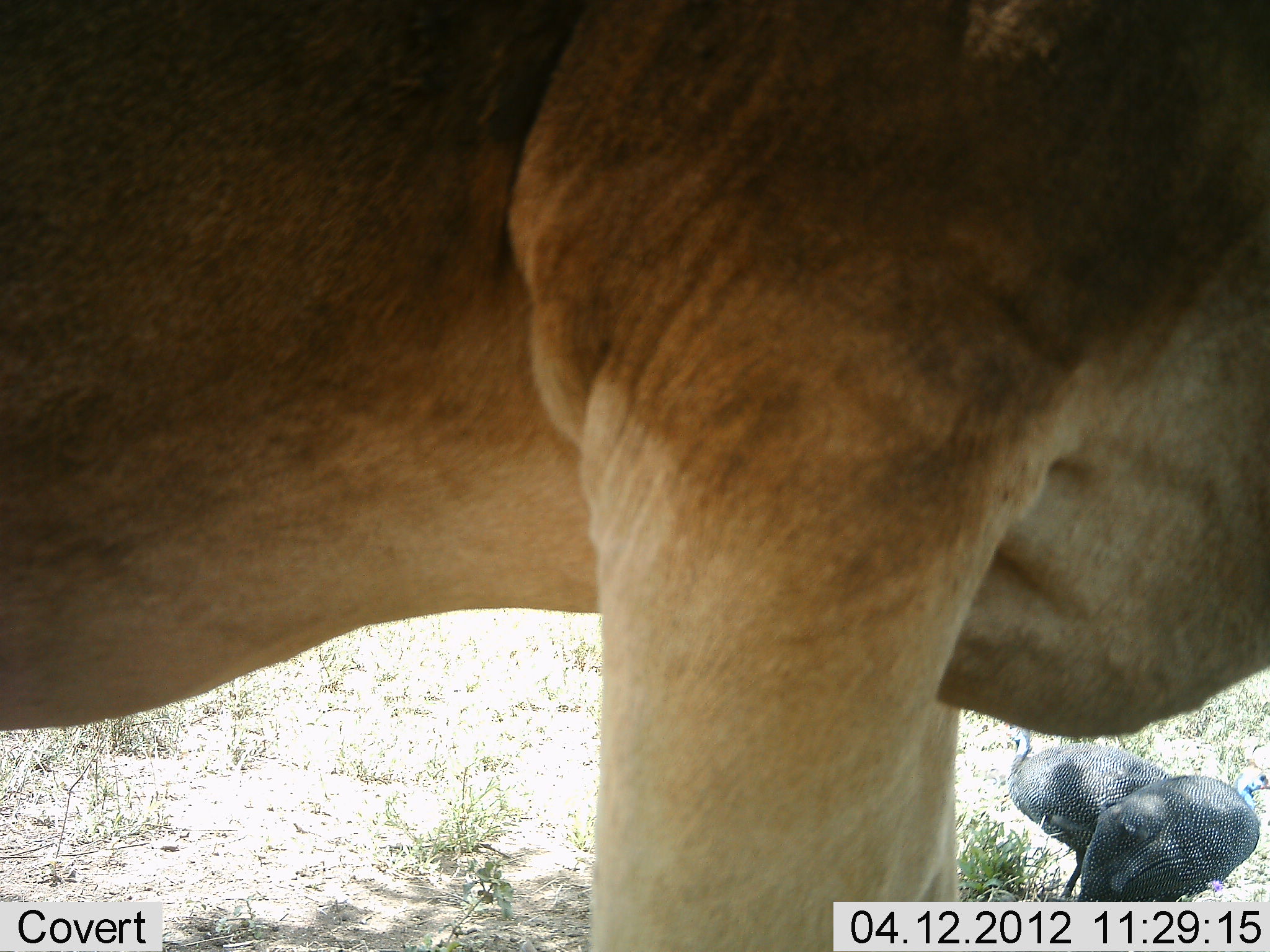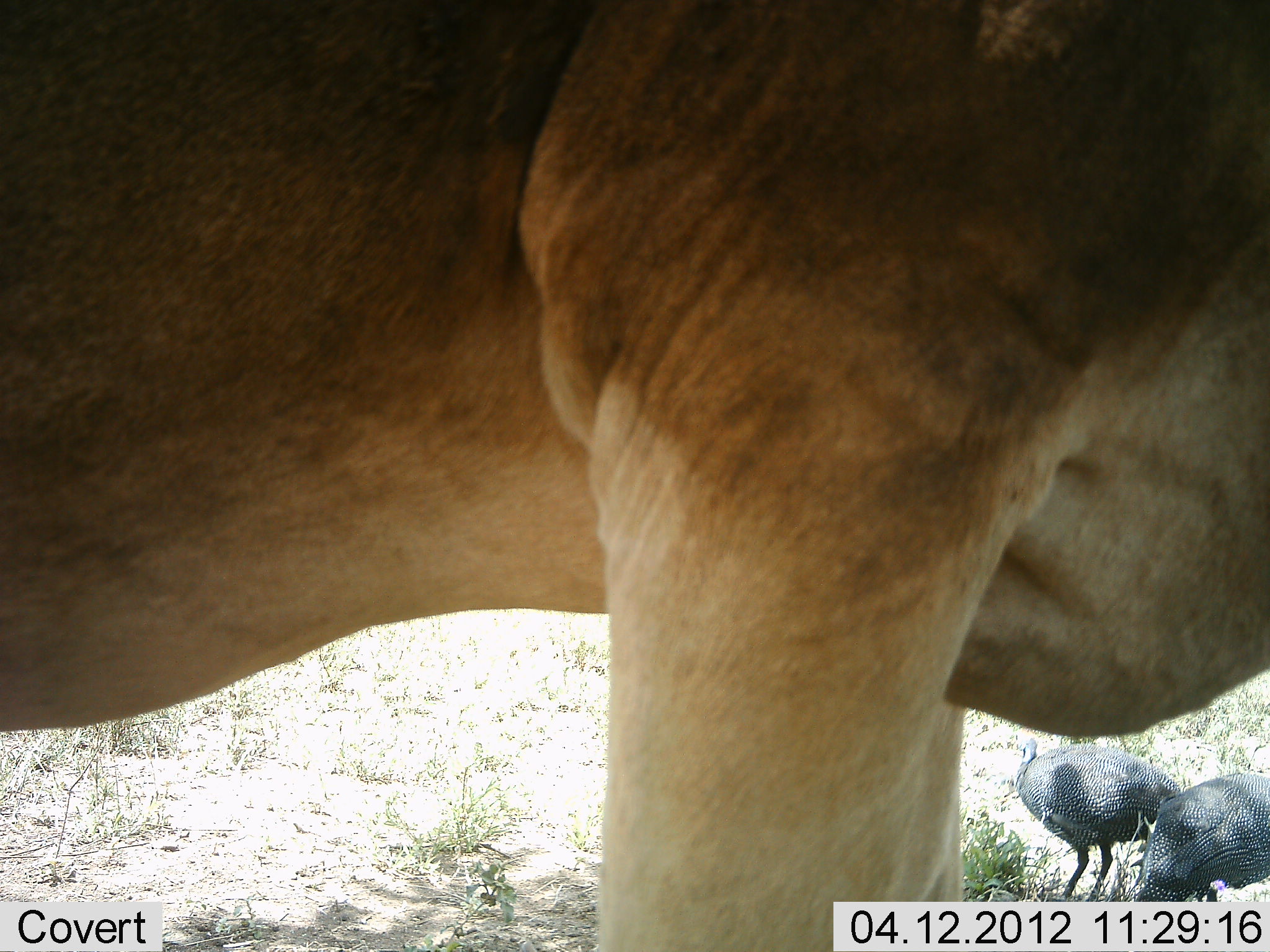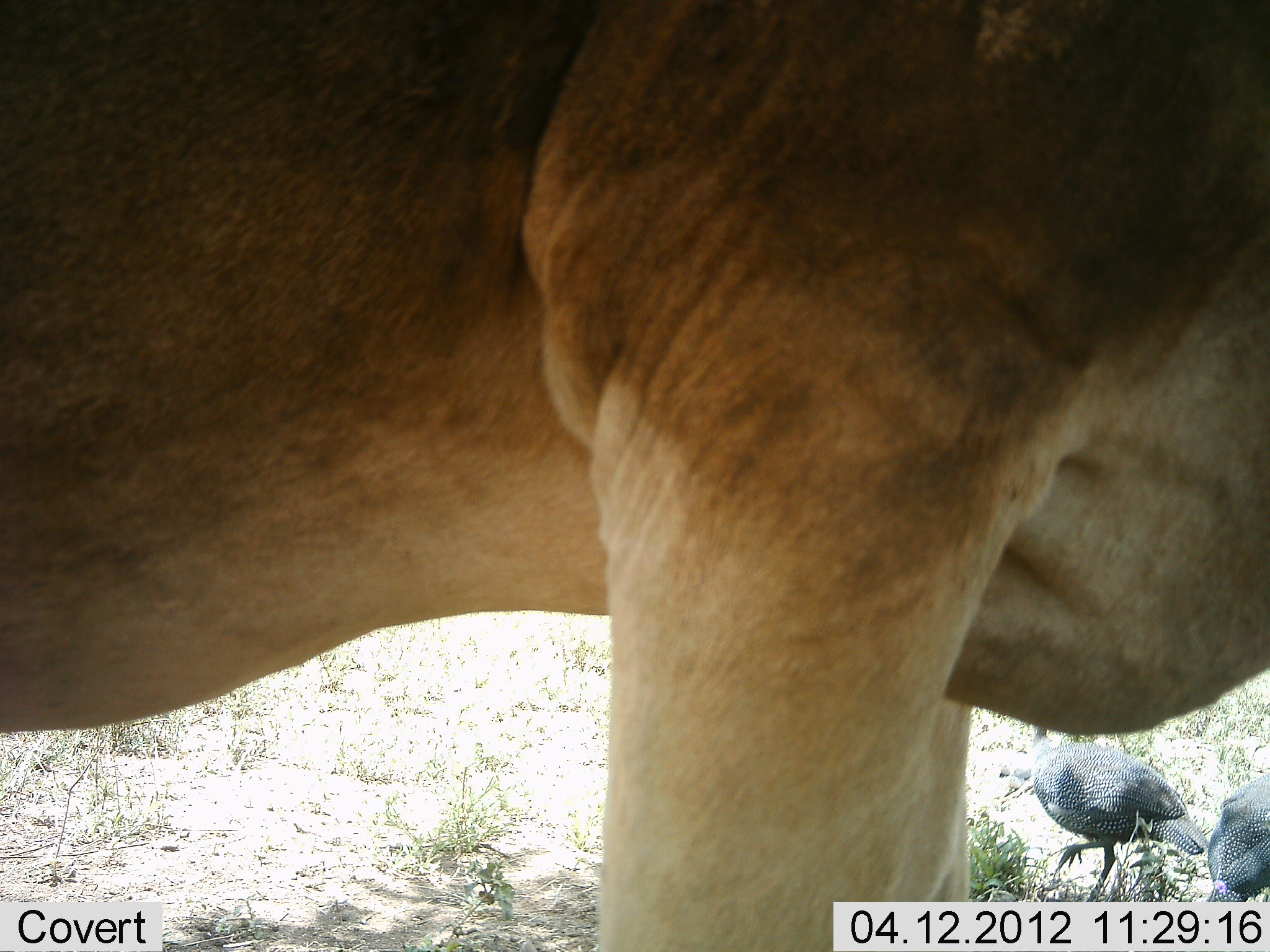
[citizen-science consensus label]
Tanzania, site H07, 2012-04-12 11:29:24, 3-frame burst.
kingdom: Animalia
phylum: Chordata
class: Aves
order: Galliformes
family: Numididae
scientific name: Numididae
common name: guinea fowl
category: guineafowl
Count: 2.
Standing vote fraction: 55%.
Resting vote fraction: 0%.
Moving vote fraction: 33%.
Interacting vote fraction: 0%.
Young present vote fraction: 0%.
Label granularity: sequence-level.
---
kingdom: Animalia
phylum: Chordata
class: Mammalia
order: Artiodactyla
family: Bovidae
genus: Alcelaphus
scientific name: Alcelaphus buselaphus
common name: hartebeest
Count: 1.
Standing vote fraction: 100%.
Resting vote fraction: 0%.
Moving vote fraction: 0%.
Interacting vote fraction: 0%.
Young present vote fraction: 0%.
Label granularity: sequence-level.